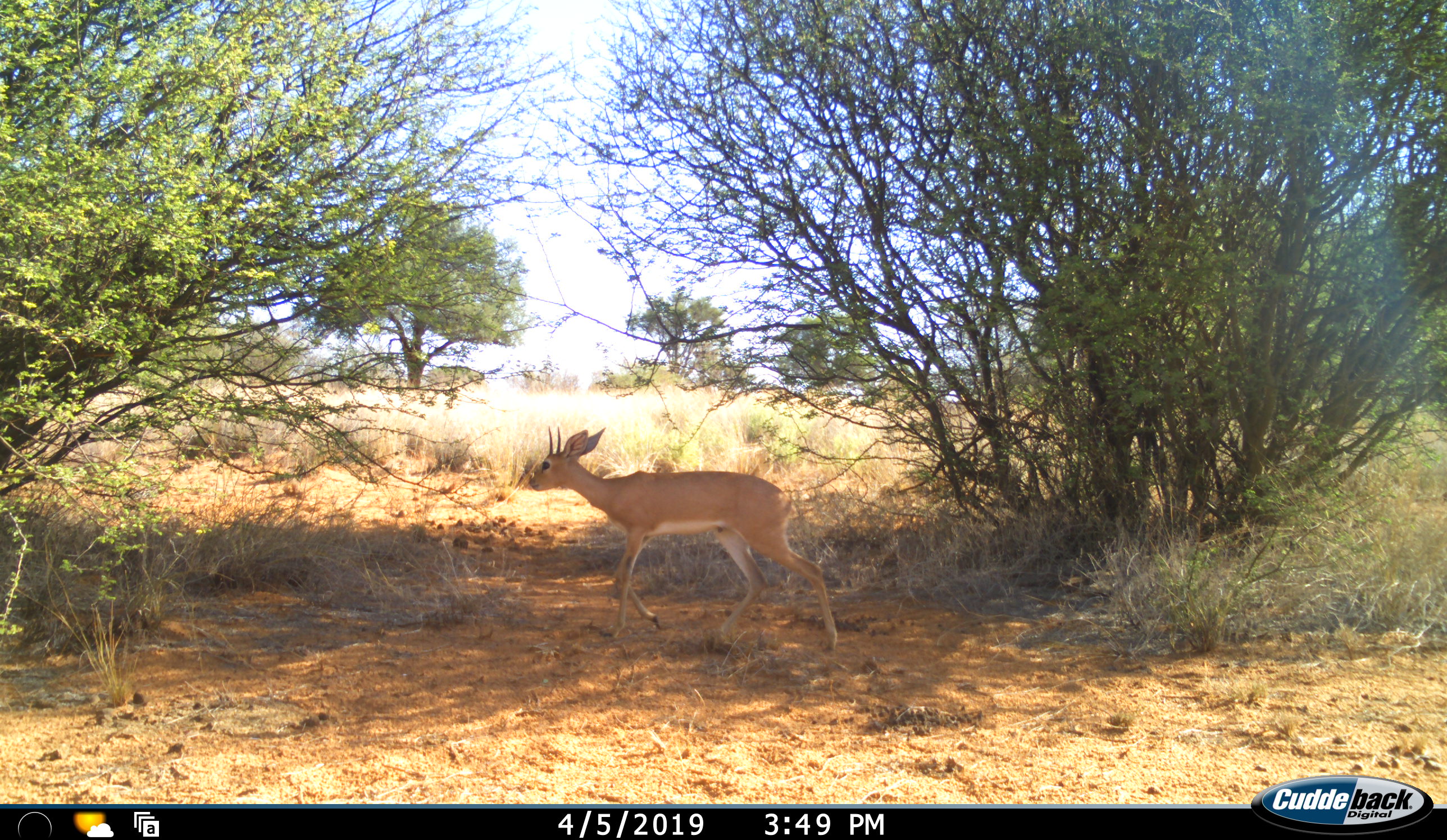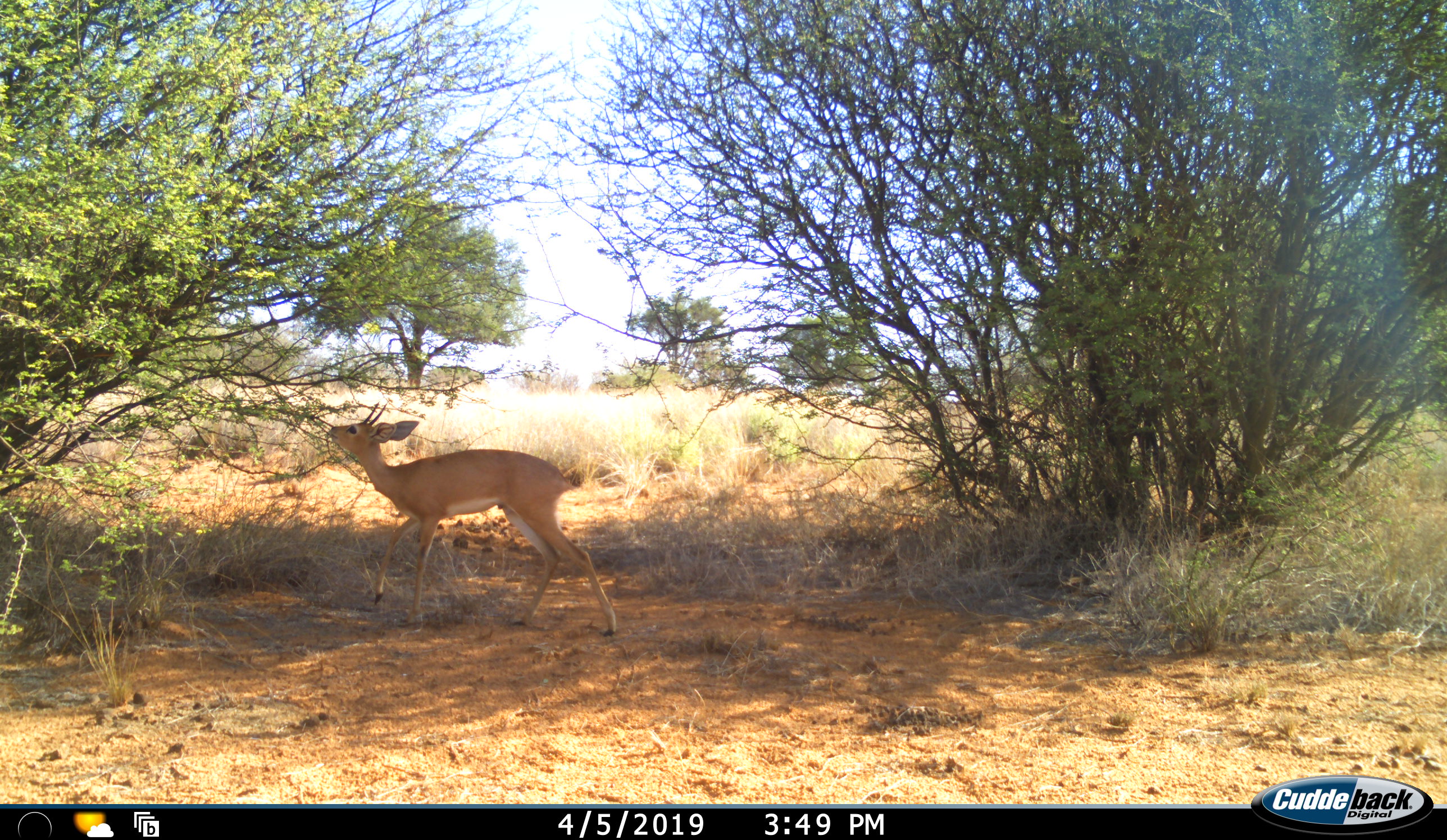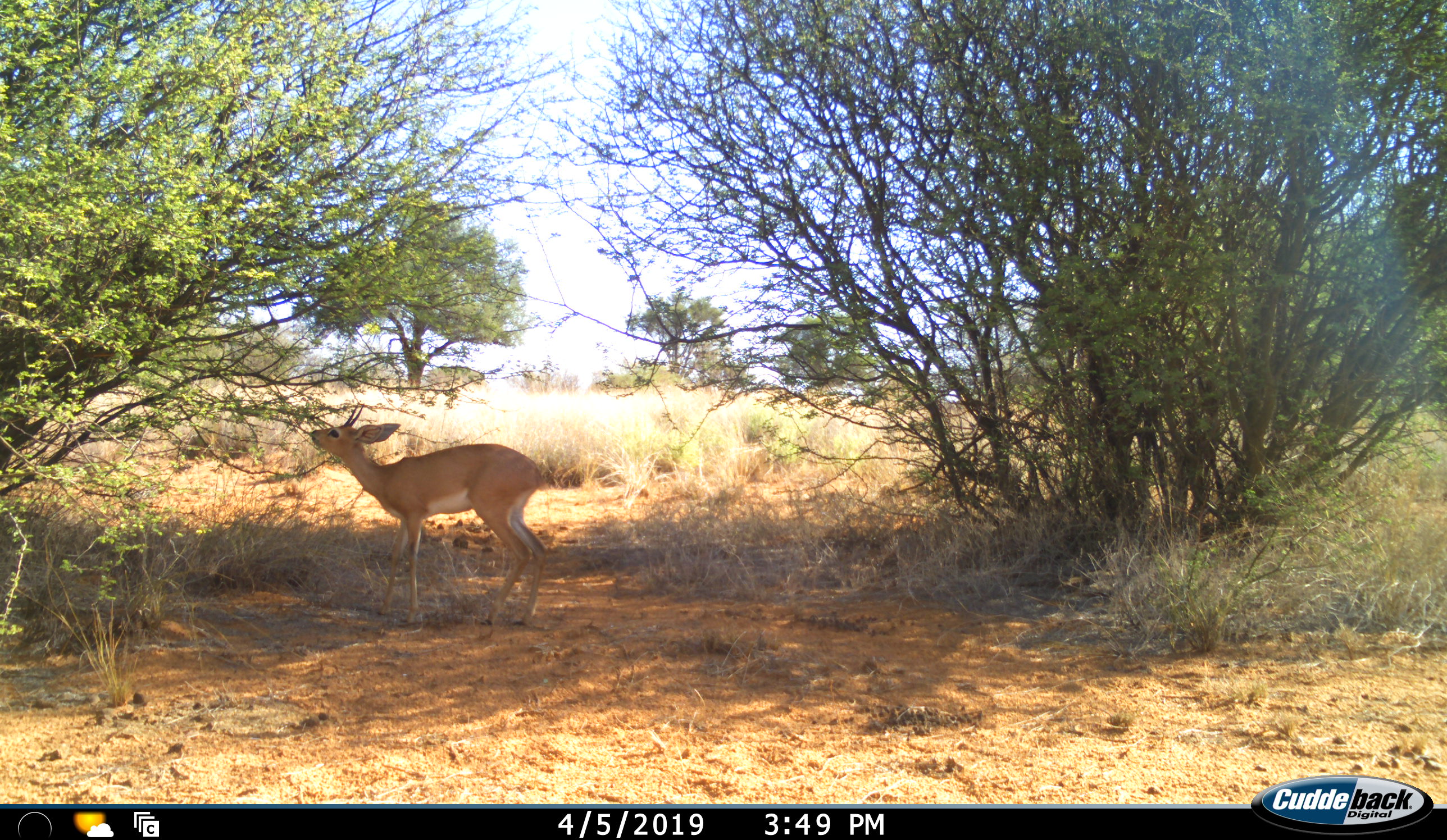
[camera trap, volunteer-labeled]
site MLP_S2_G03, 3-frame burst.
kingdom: Animalia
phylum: Chordata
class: Mammalia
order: Artiodactyla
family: Bovidae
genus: Raphicerus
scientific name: Raphicerus campestris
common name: steenbok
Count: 1.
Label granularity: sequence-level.